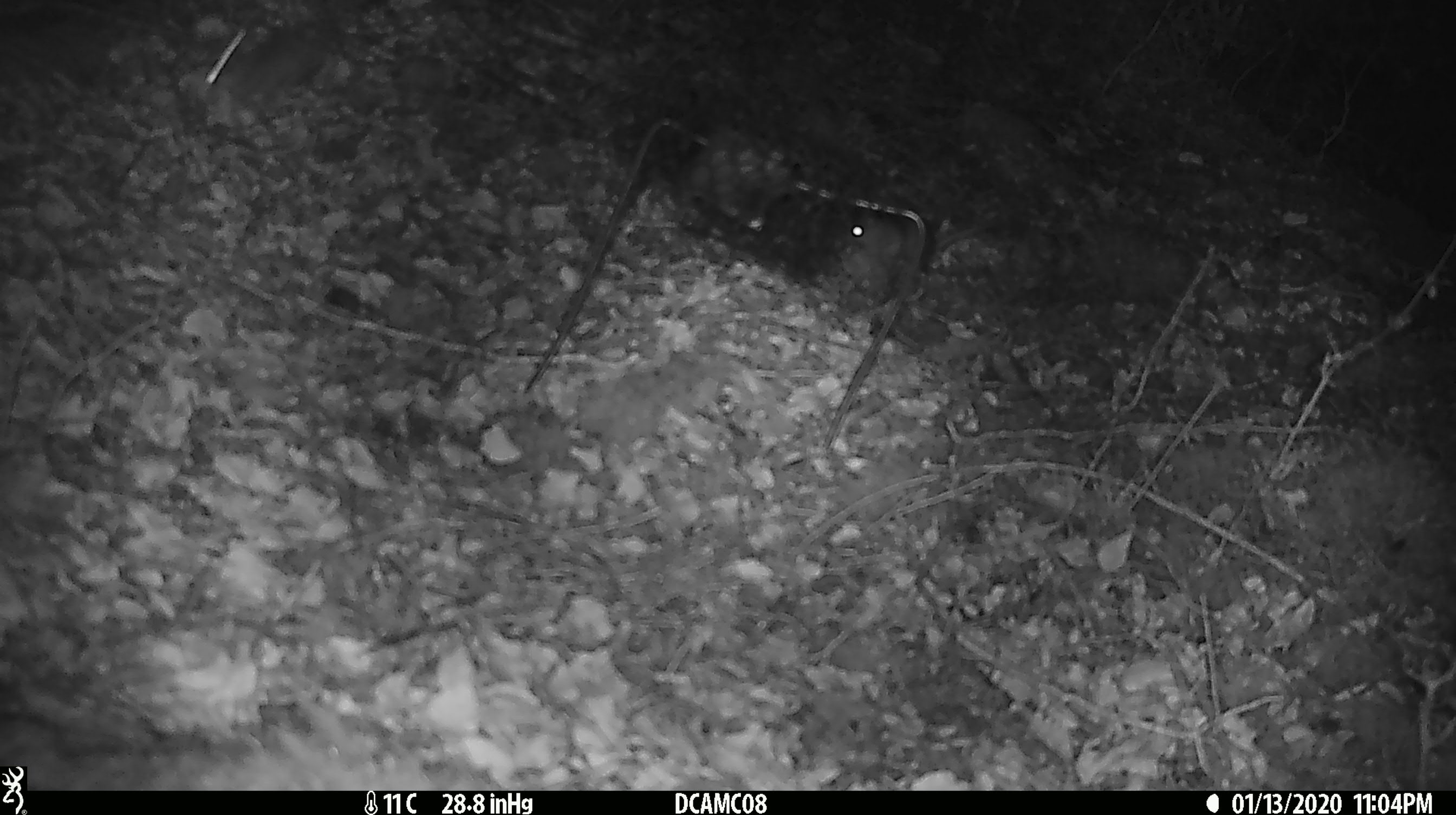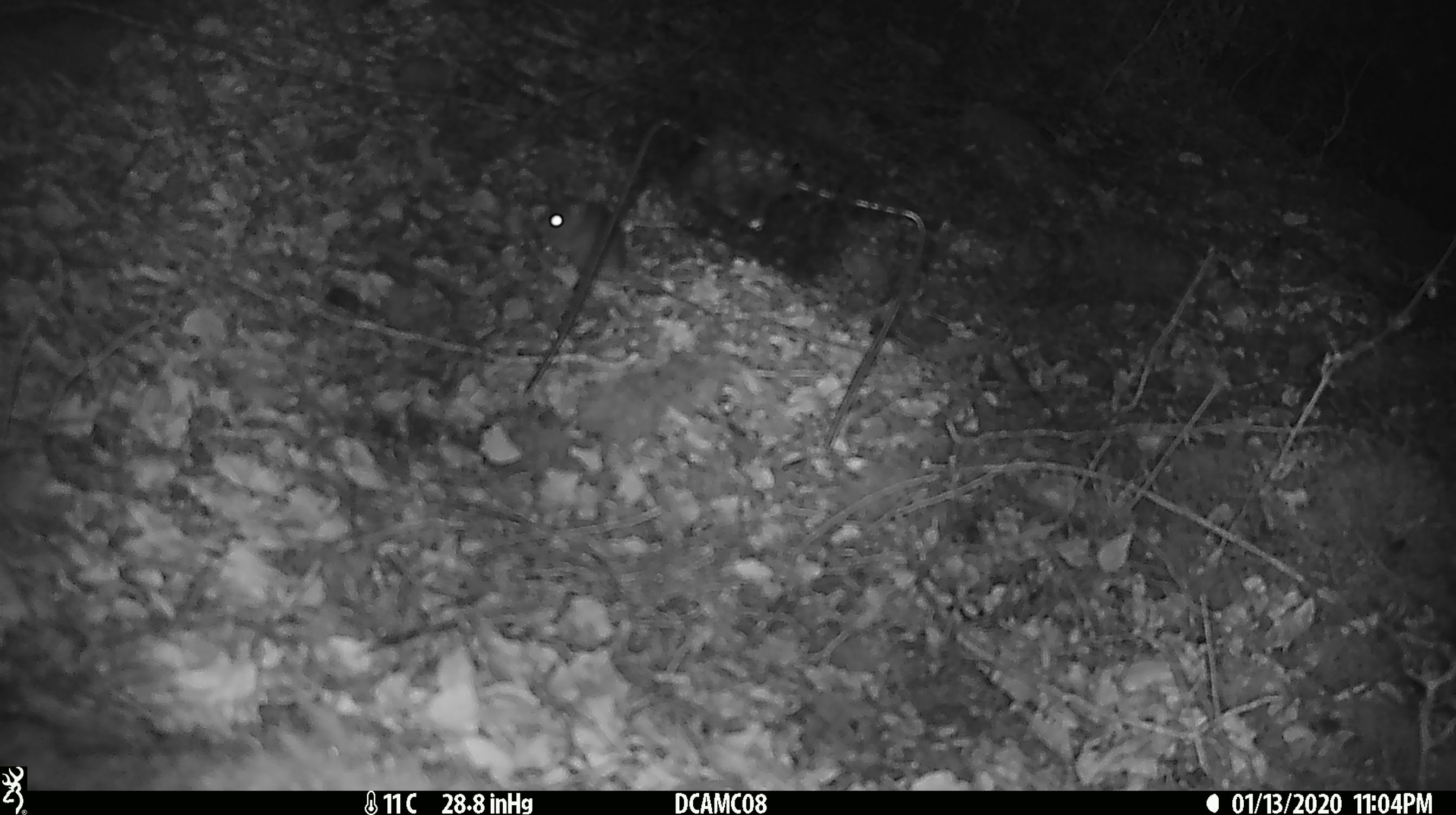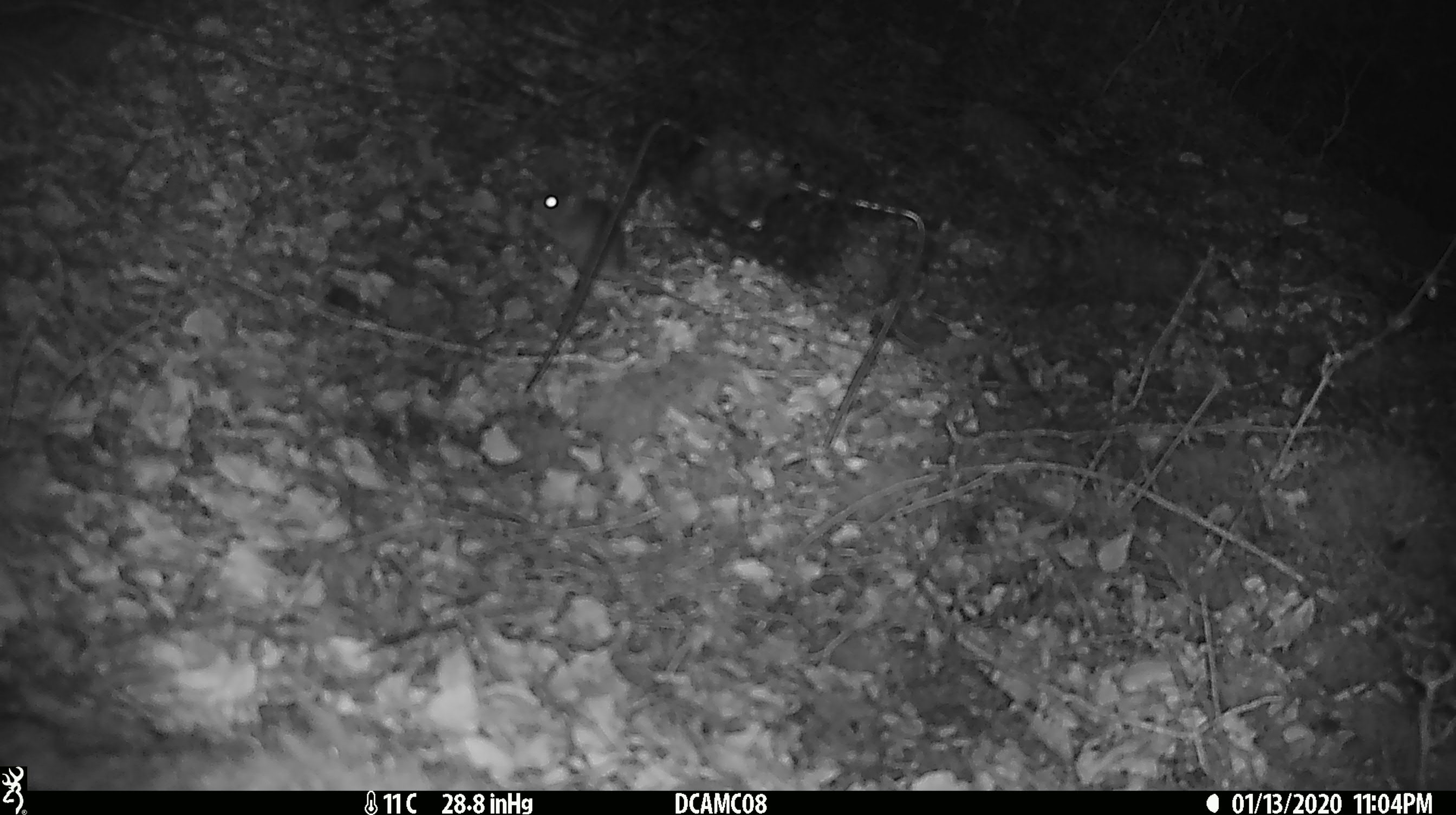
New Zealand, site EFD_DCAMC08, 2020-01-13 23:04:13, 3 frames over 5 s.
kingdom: Animalia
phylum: Chordata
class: Mammalia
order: Rodentia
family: Muridae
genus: Mus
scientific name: Mus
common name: mouse